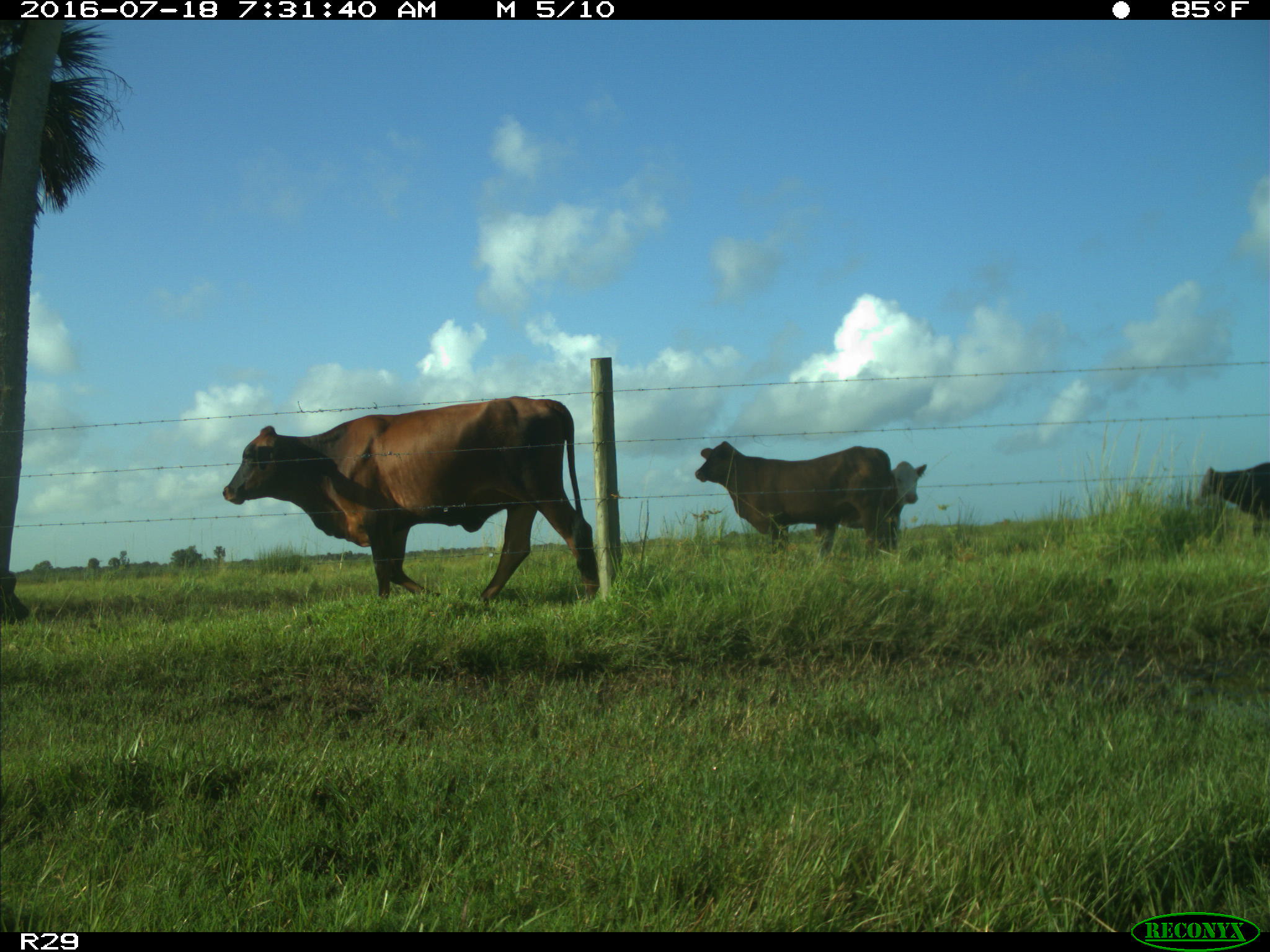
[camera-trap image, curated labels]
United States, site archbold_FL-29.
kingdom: Animalia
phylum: Chordata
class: Mammalia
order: Artiodactyla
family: Bovidae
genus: Bos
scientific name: Bos taurus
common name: domestic cow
Bos taurus (domestic cow).